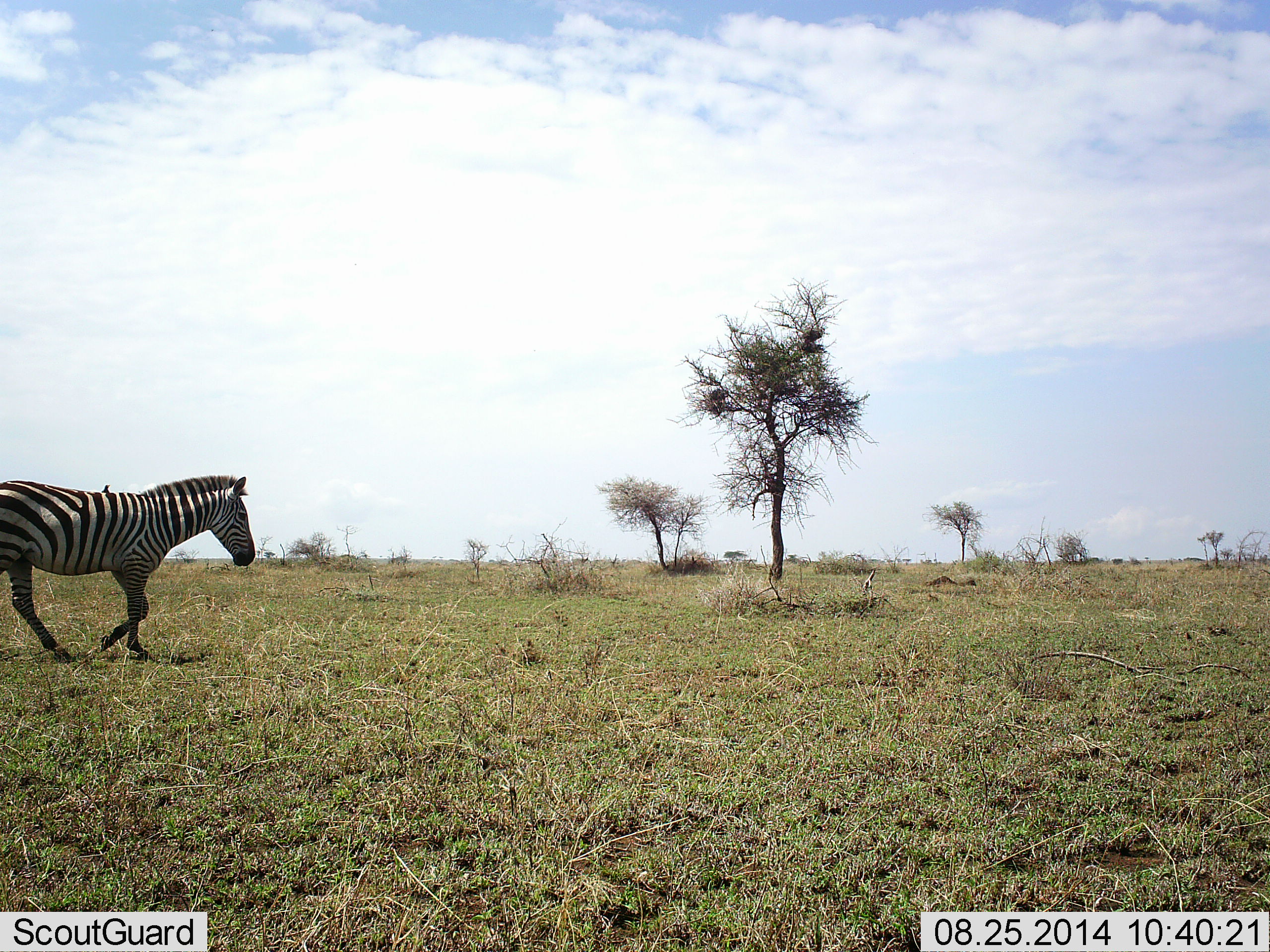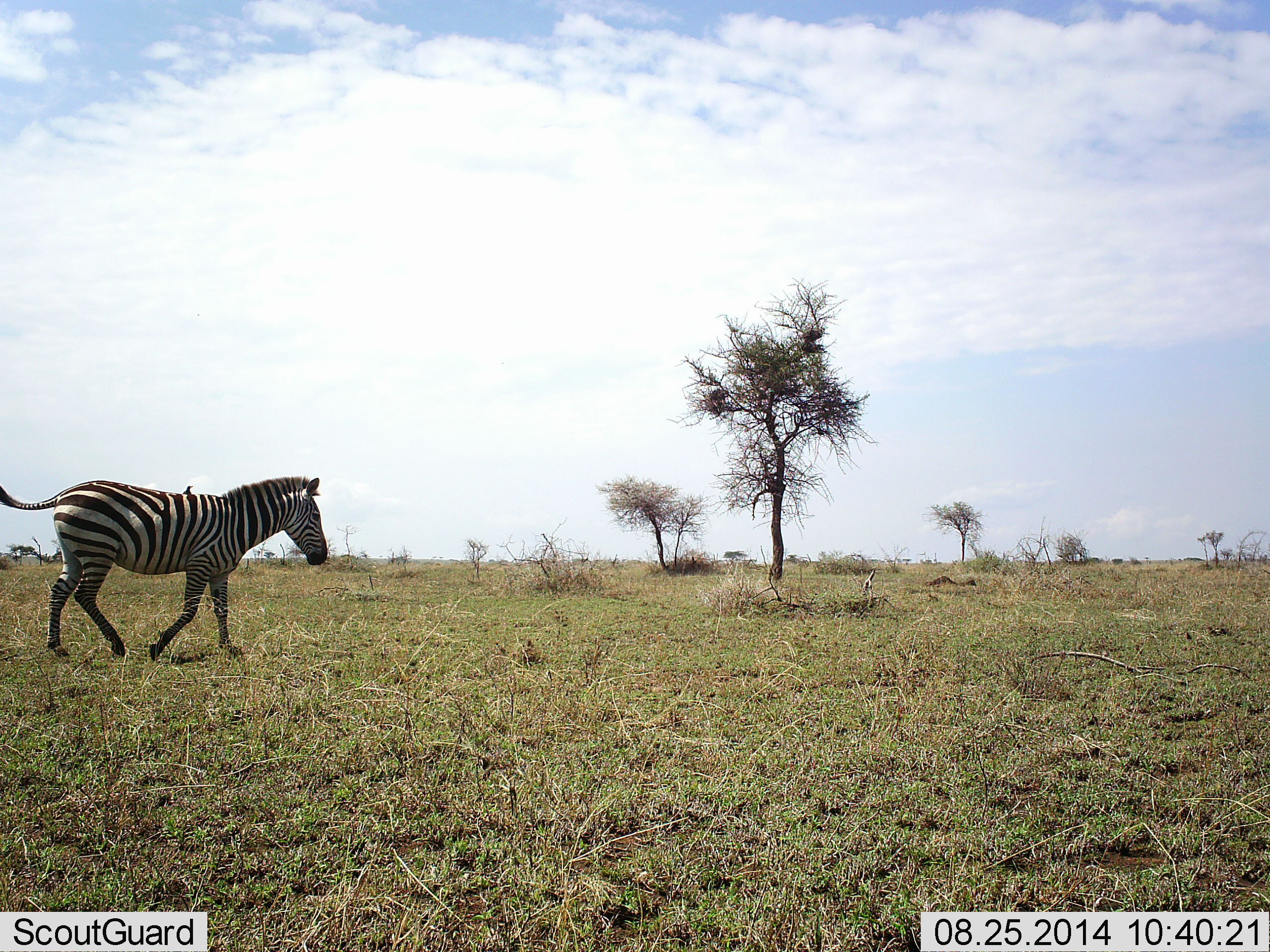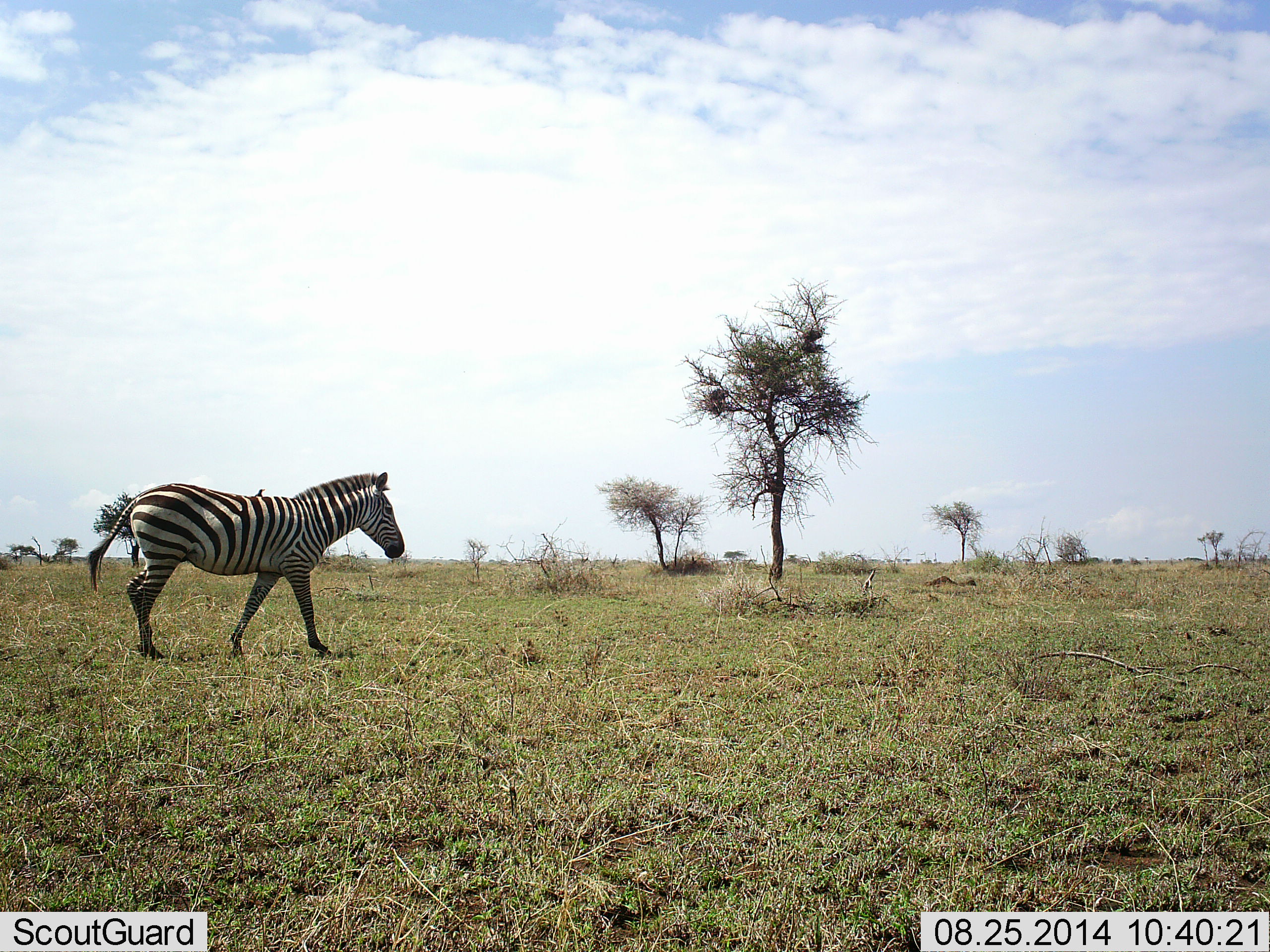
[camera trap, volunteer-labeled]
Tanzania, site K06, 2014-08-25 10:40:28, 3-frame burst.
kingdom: Animalia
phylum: Chordata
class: Mammalia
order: Perissodactyla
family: Equidae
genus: Equus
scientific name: Equus quagga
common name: plains zebra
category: zebra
Zebra (plains zebra) (Equus quagga), count 1. Behavior (volunteer vote fractions): standing 10%, resting 0%, moving 90%, interacting 0%. Young present (vote fraction): 0%. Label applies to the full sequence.